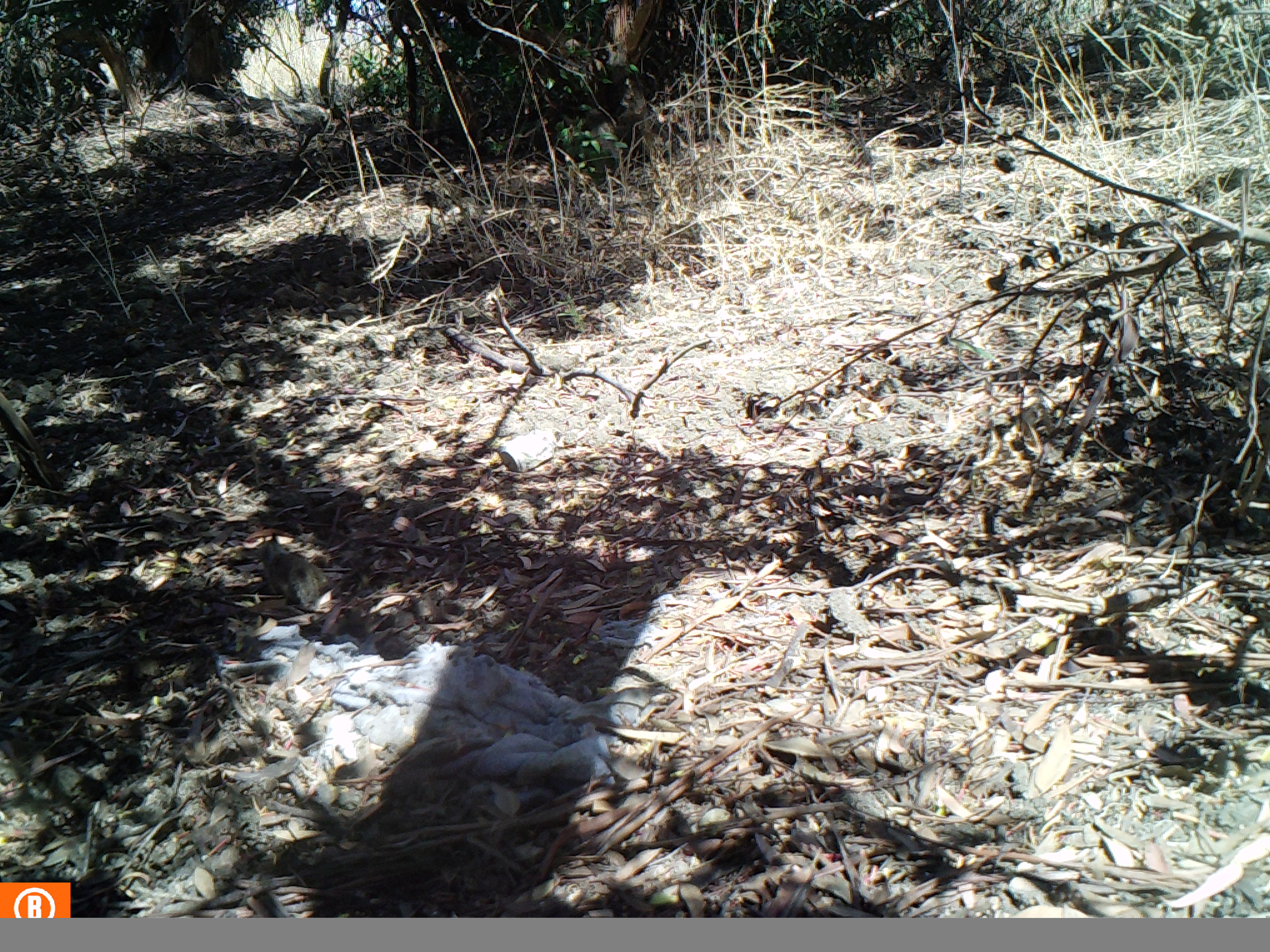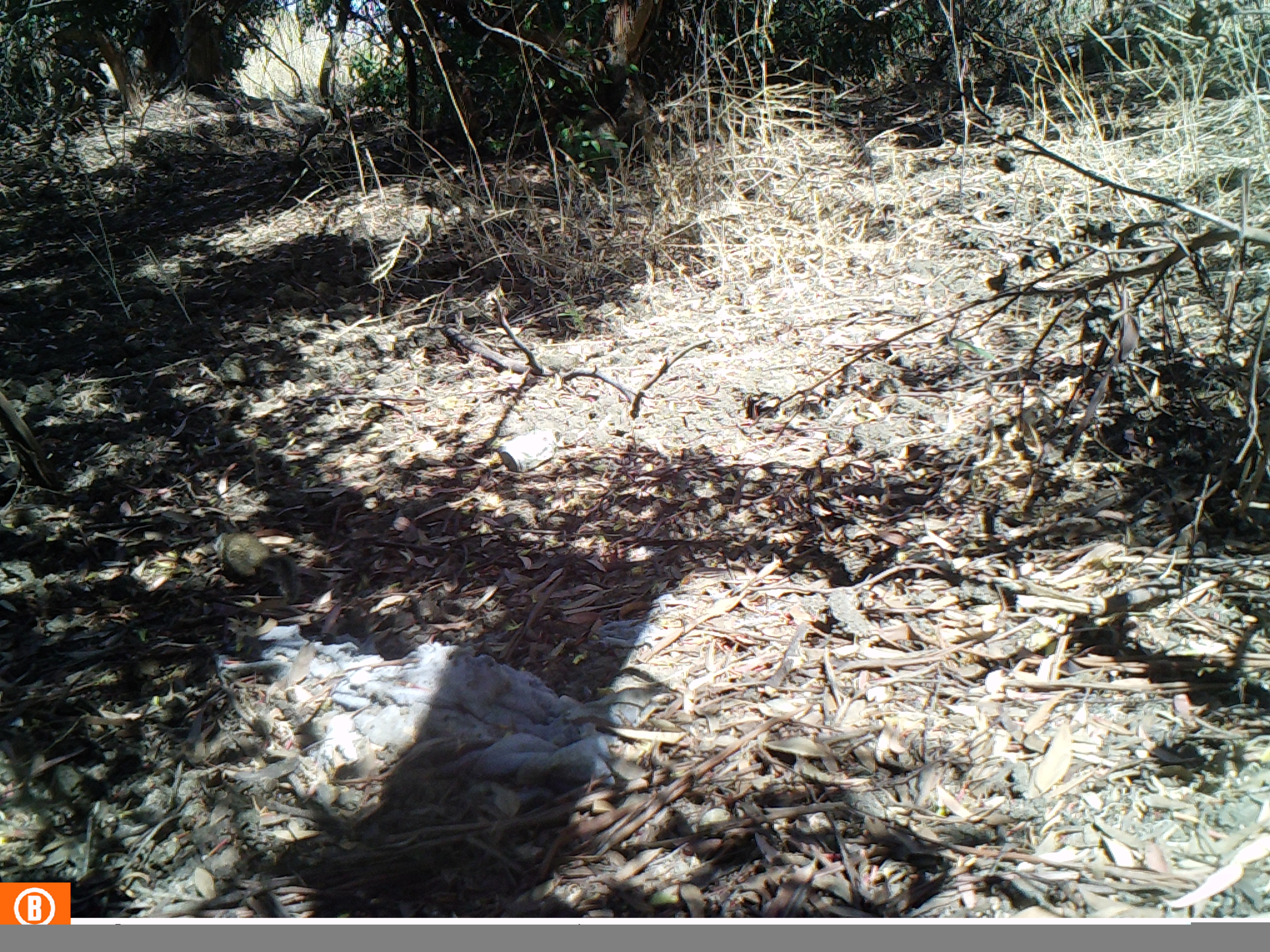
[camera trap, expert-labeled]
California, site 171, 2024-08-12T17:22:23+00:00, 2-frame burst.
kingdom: Animalia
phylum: Chordata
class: Mammalia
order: Rodentia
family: Sciuridae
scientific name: Sciuridae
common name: squirrel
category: unknown squirrel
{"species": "unknown squirrel (squirrel) (Sciuridae)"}